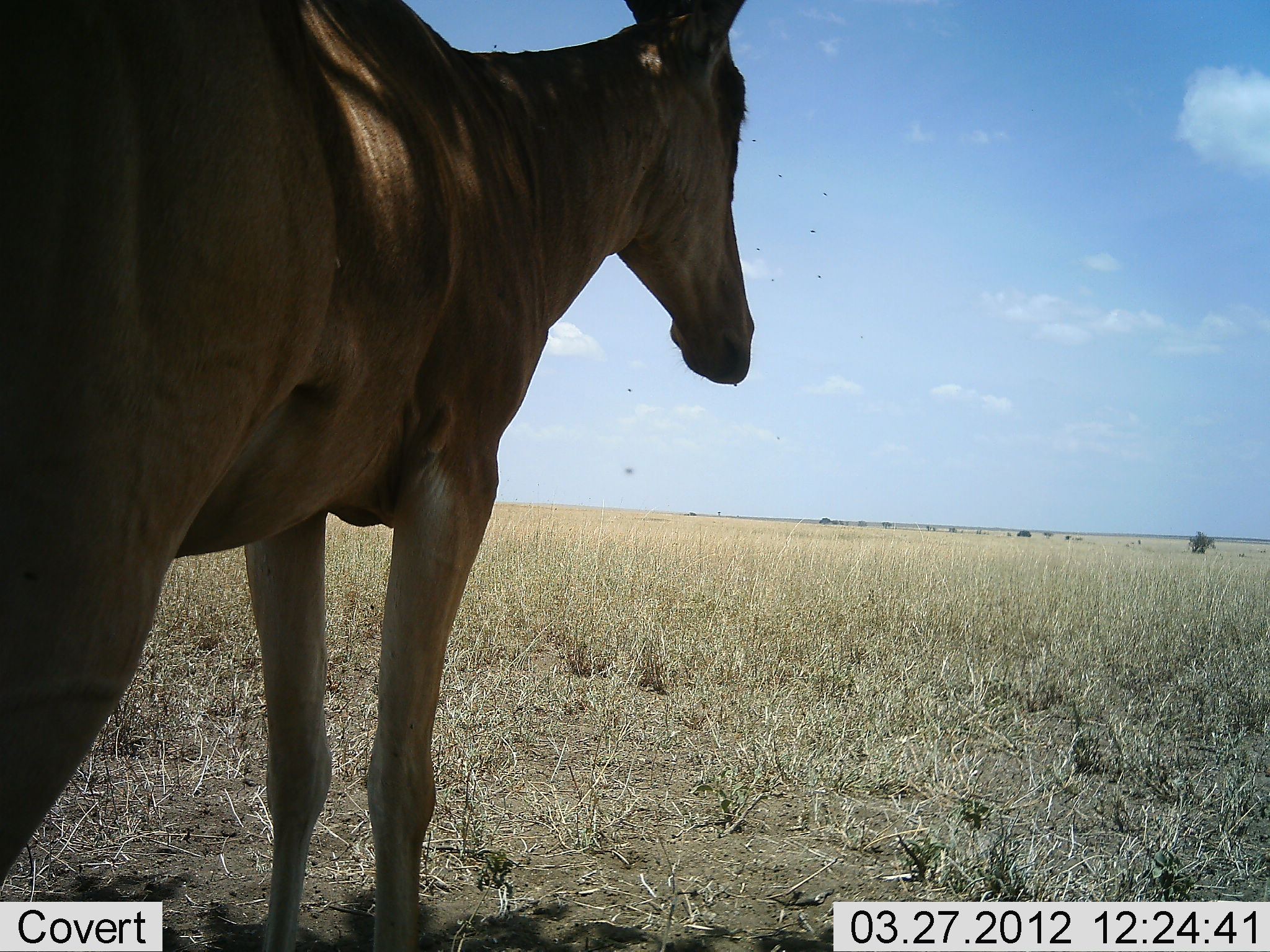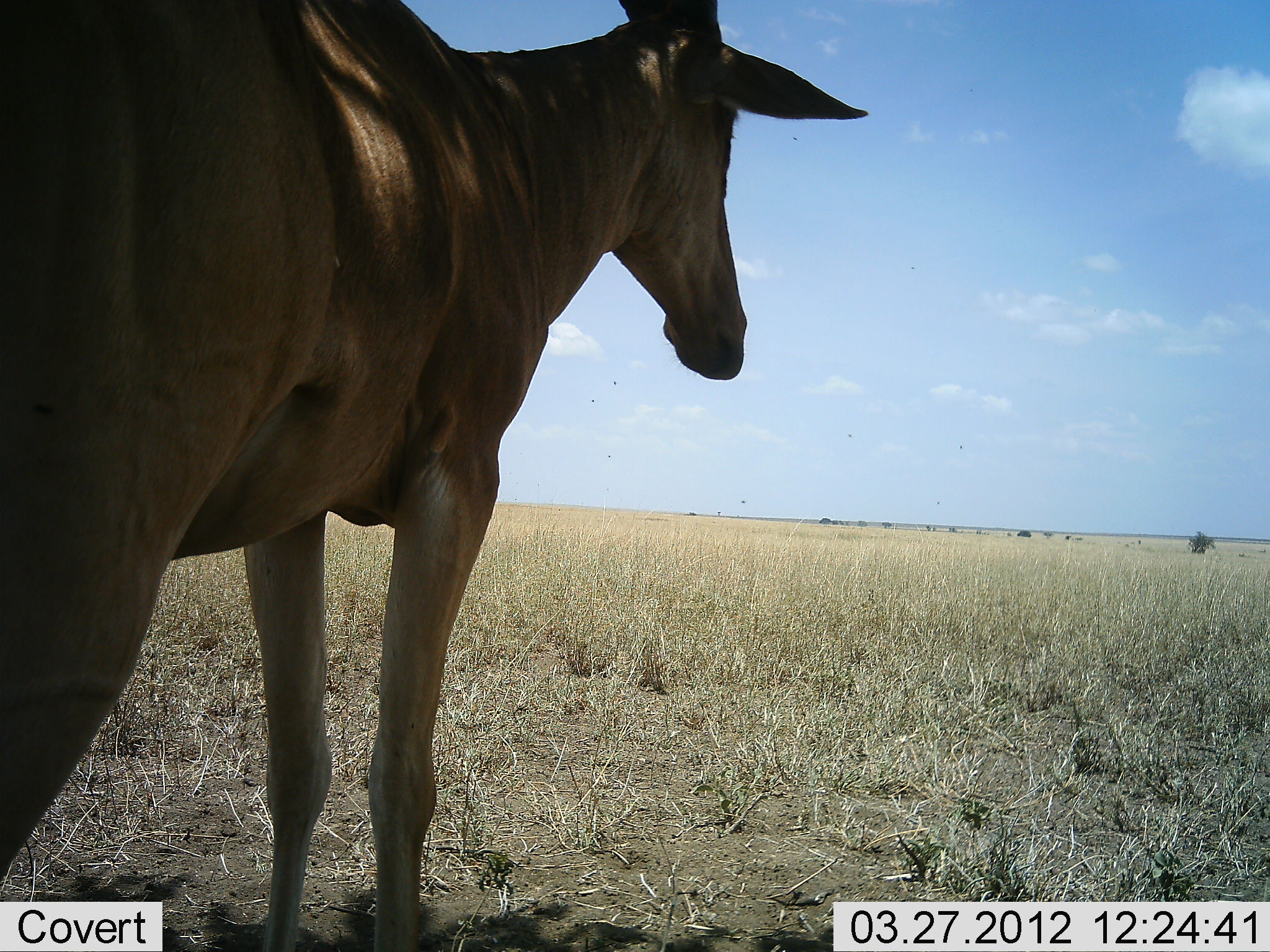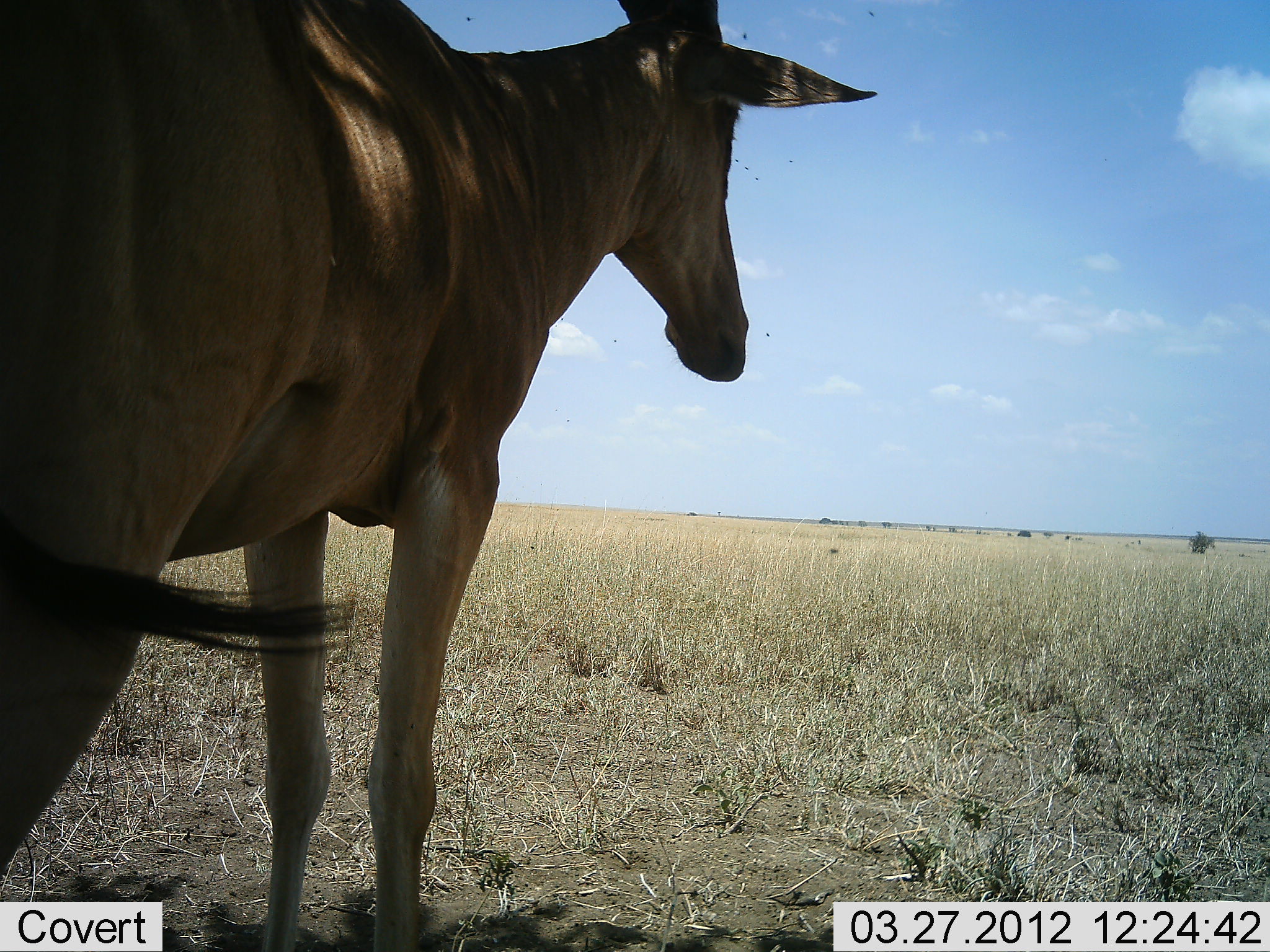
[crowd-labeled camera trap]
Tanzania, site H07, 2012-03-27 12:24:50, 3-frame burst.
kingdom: Animalia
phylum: Chordata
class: Mammalia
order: Artiodactyla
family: Bovidae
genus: Alcelaphus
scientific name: Alcelaphus buselaphus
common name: hartebeest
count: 1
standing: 100%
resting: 0%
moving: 0%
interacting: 0%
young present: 0%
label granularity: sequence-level